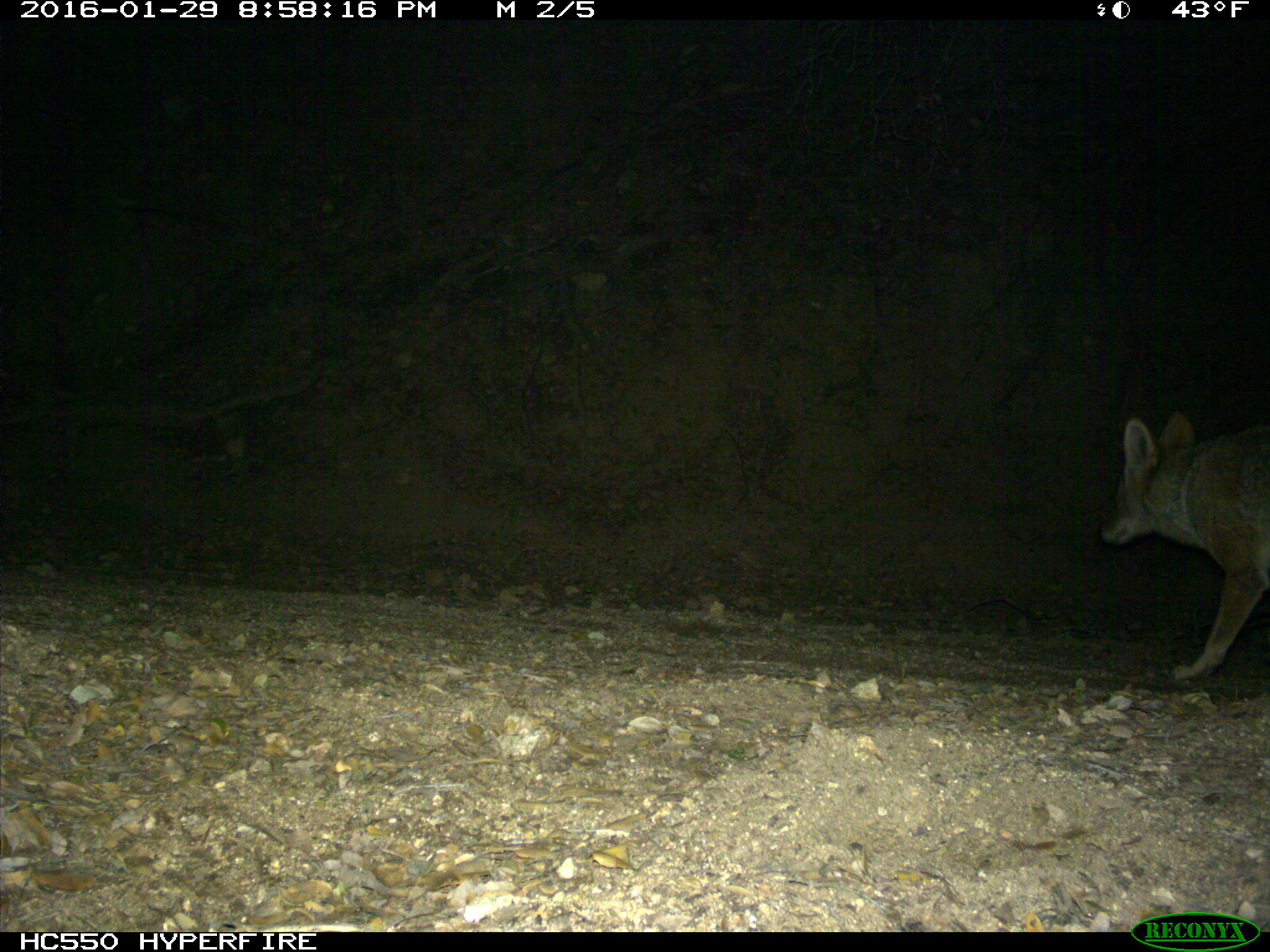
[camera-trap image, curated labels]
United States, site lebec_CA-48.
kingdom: Animalia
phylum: Chordata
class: Mammalia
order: Carnivora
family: Canidae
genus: Canis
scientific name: Canis latrans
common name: coyote